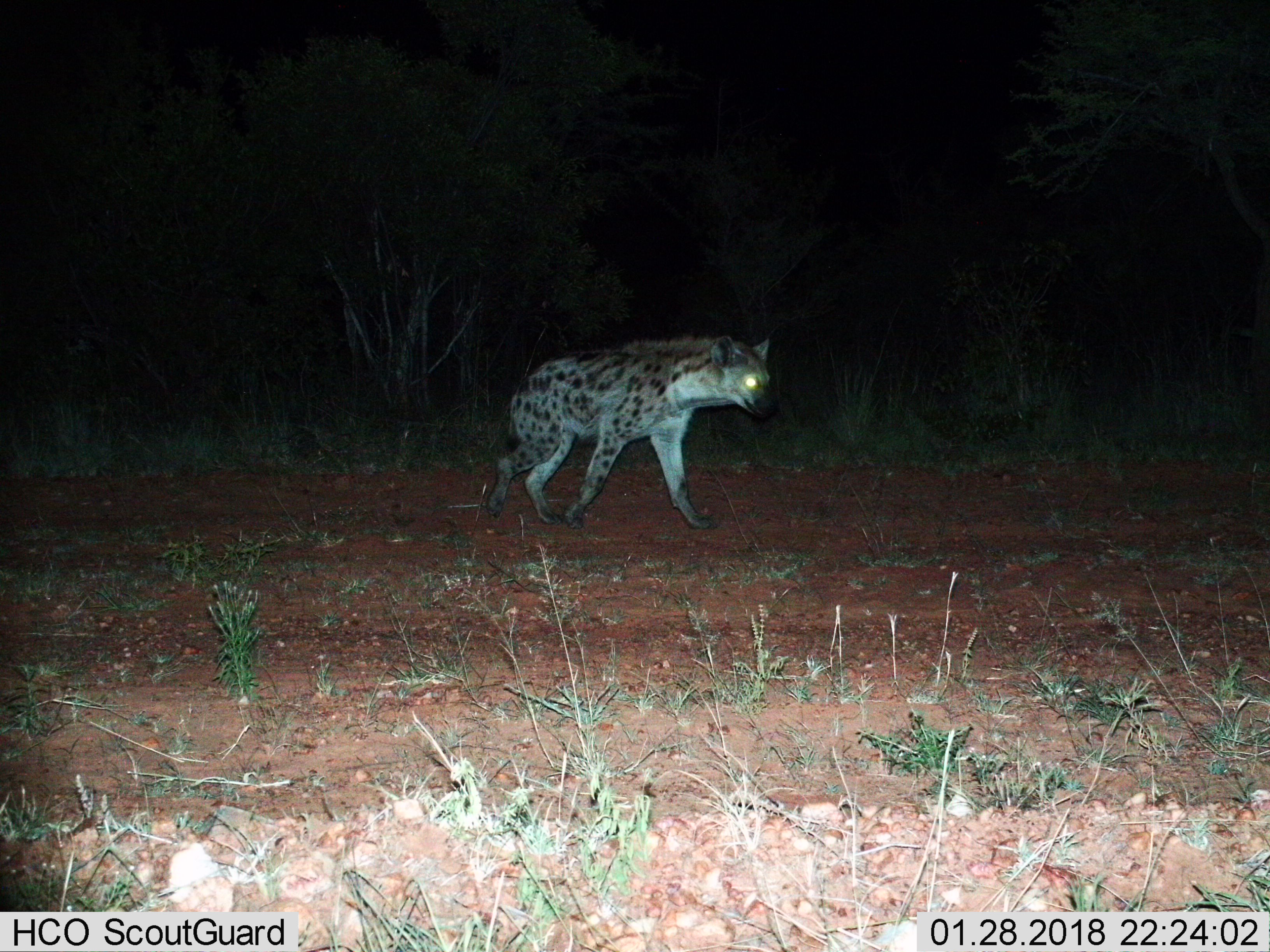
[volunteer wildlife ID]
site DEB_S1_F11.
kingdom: Animalia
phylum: Chordata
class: Mammalia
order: Carnivora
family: Hyaenidae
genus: Crocuta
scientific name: Crocuta crocuta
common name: spotted hyena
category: hyenaspotted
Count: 1.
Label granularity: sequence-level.